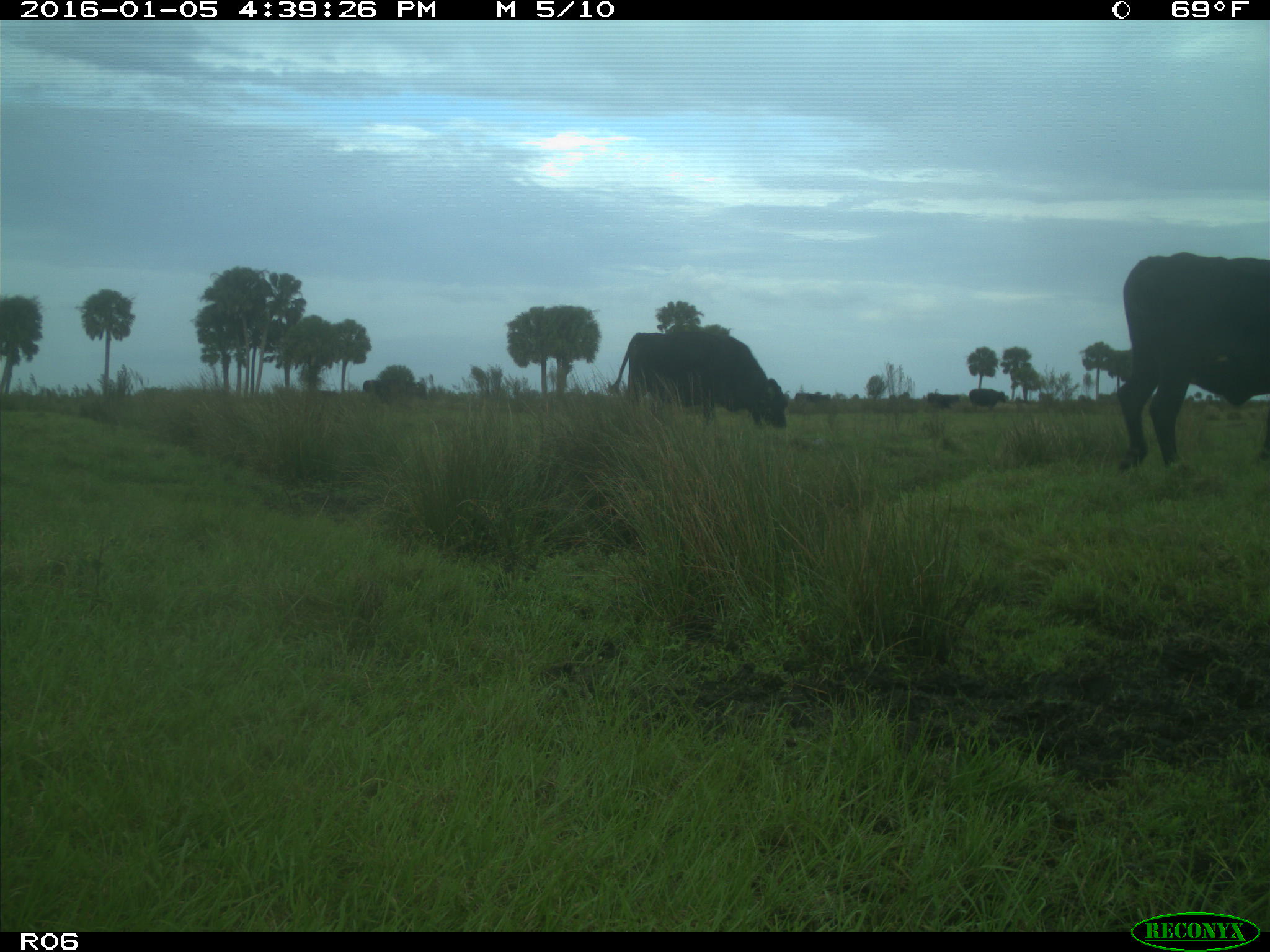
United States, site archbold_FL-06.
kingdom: Animalia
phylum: Chordata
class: Mammalia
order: Artiodactyla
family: Bovidae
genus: Bos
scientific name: Bos taurus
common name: domestic cow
Bos taurus (domestic cow).